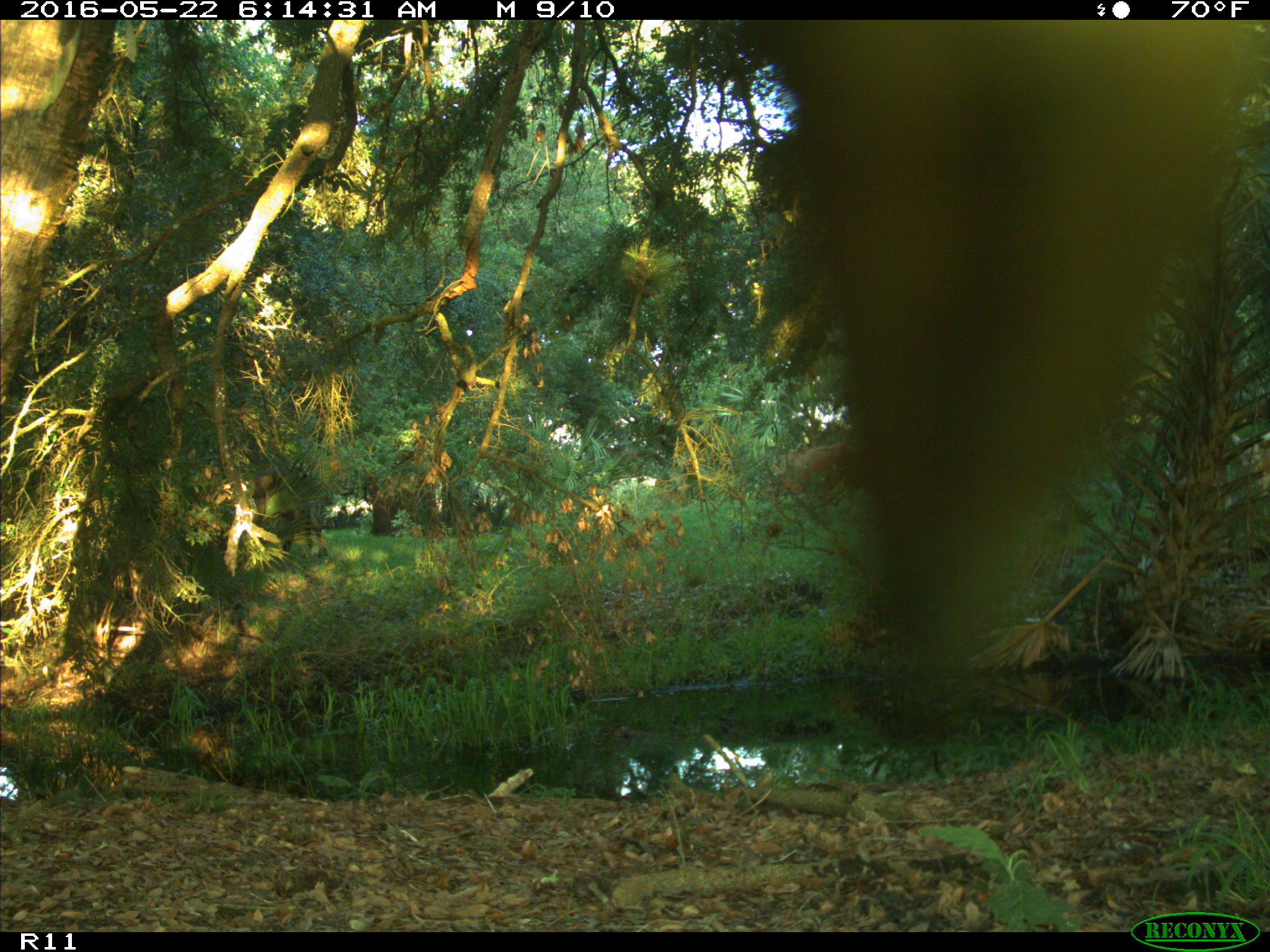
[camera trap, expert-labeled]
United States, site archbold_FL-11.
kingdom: Animalia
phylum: Chordata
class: Mammalia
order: Artiodactyla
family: Bovidae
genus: Bos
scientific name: Bos taurus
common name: domestic cow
Bos taurus (domestic cow).